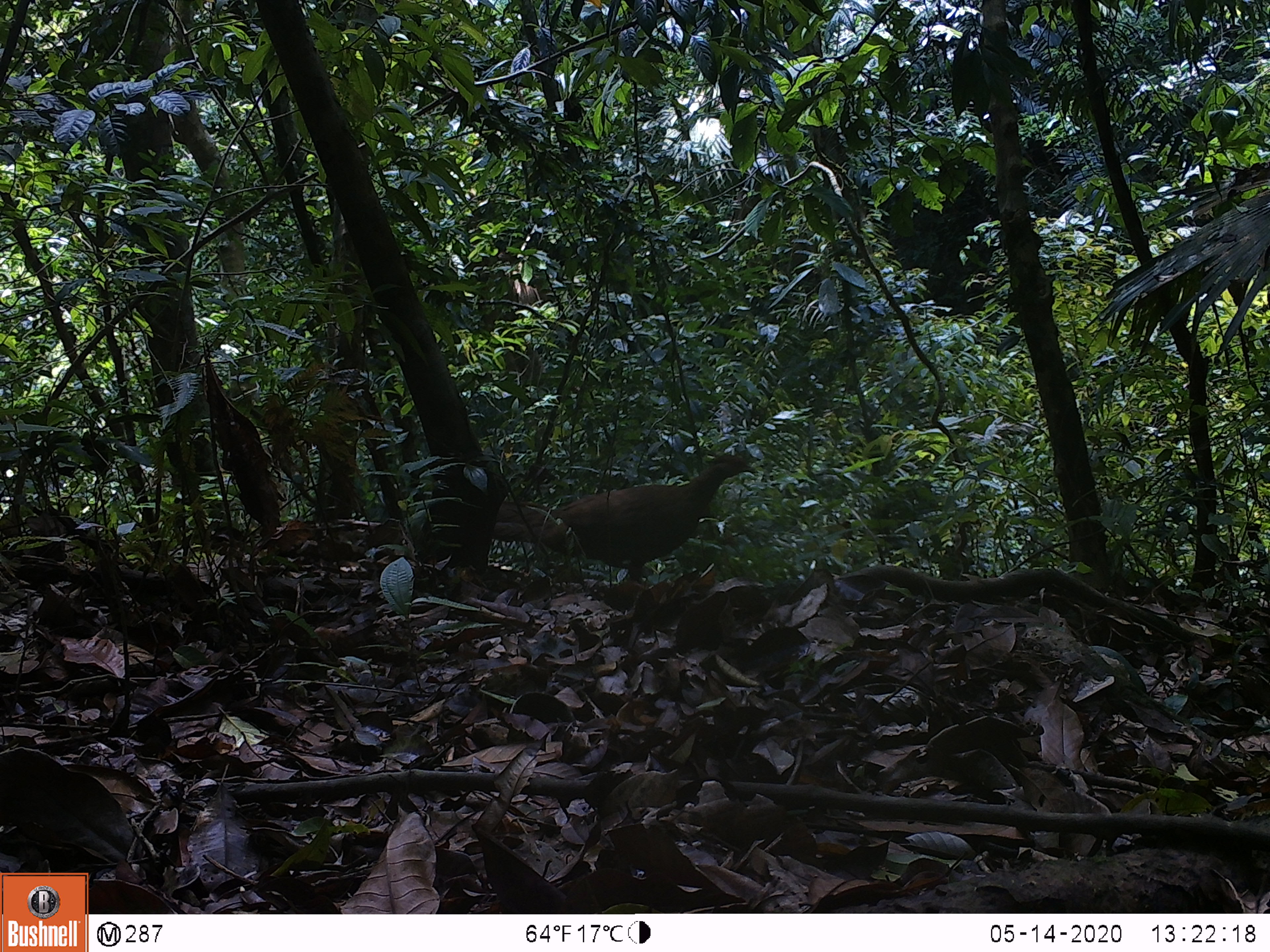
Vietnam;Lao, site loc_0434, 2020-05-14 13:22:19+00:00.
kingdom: Animalia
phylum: Chordata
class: Aves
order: Galliformes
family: Phasianidae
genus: Lophura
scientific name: Lophura nycthemera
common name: silver pheasant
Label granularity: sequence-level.